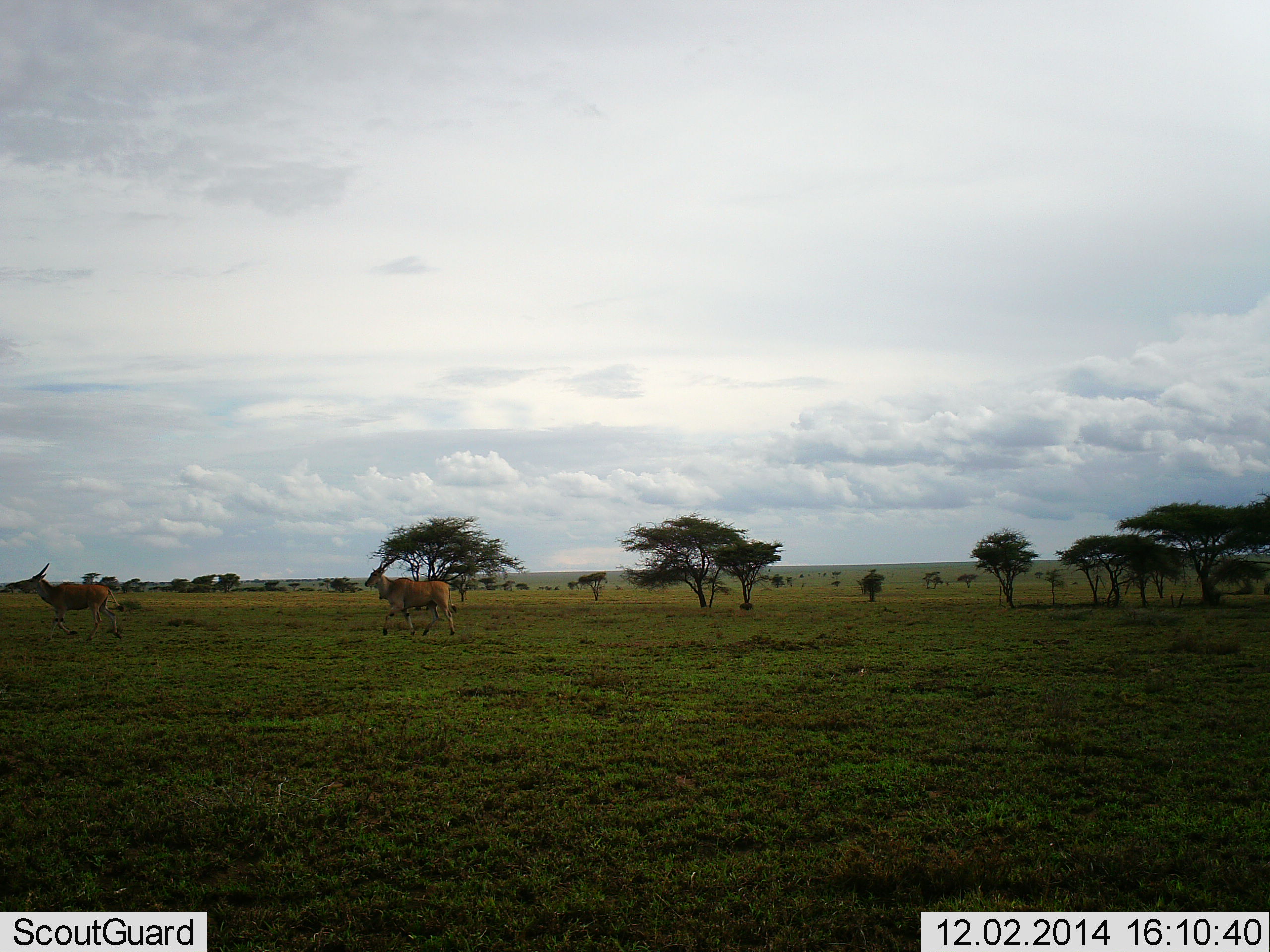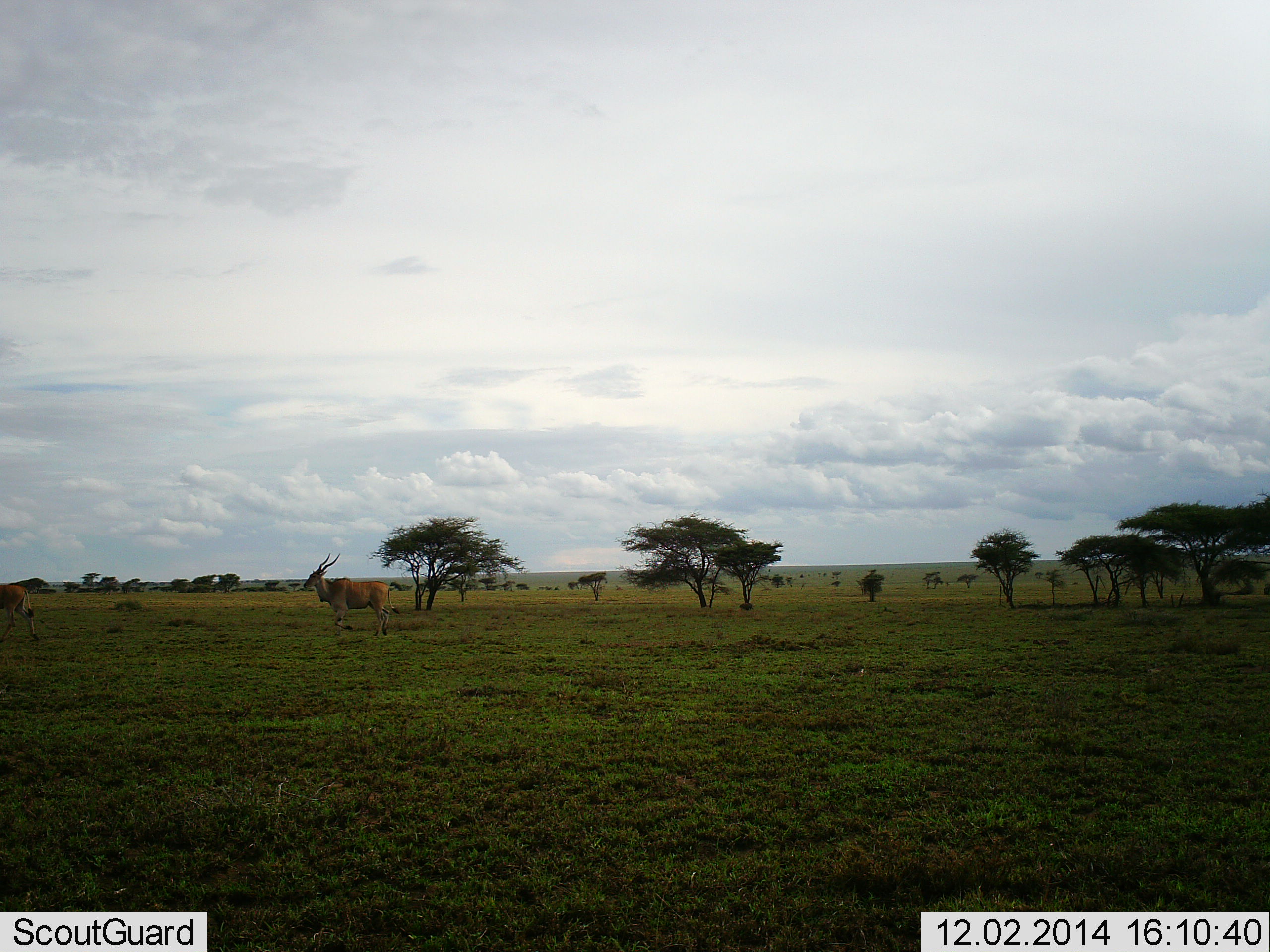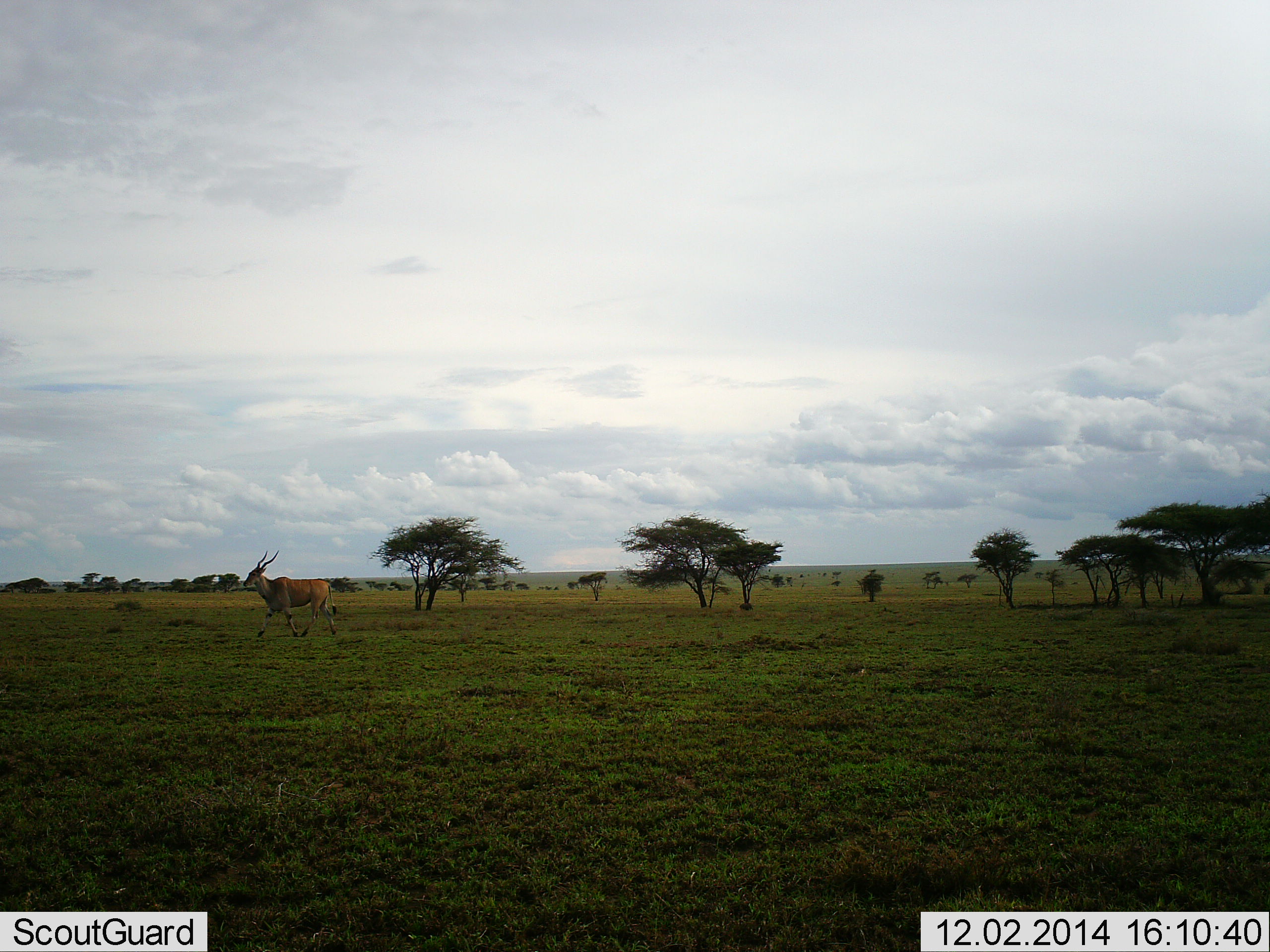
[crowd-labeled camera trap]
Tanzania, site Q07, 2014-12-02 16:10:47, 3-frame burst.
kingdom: Animalia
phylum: Chordata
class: Mammalia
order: Artiodactyla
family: Bovidae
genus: Tragelaphus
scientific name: Tragelaphus oryx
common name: eland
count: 2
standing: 25%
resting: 0%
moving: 88%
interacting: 0%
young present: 0%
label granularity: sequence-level